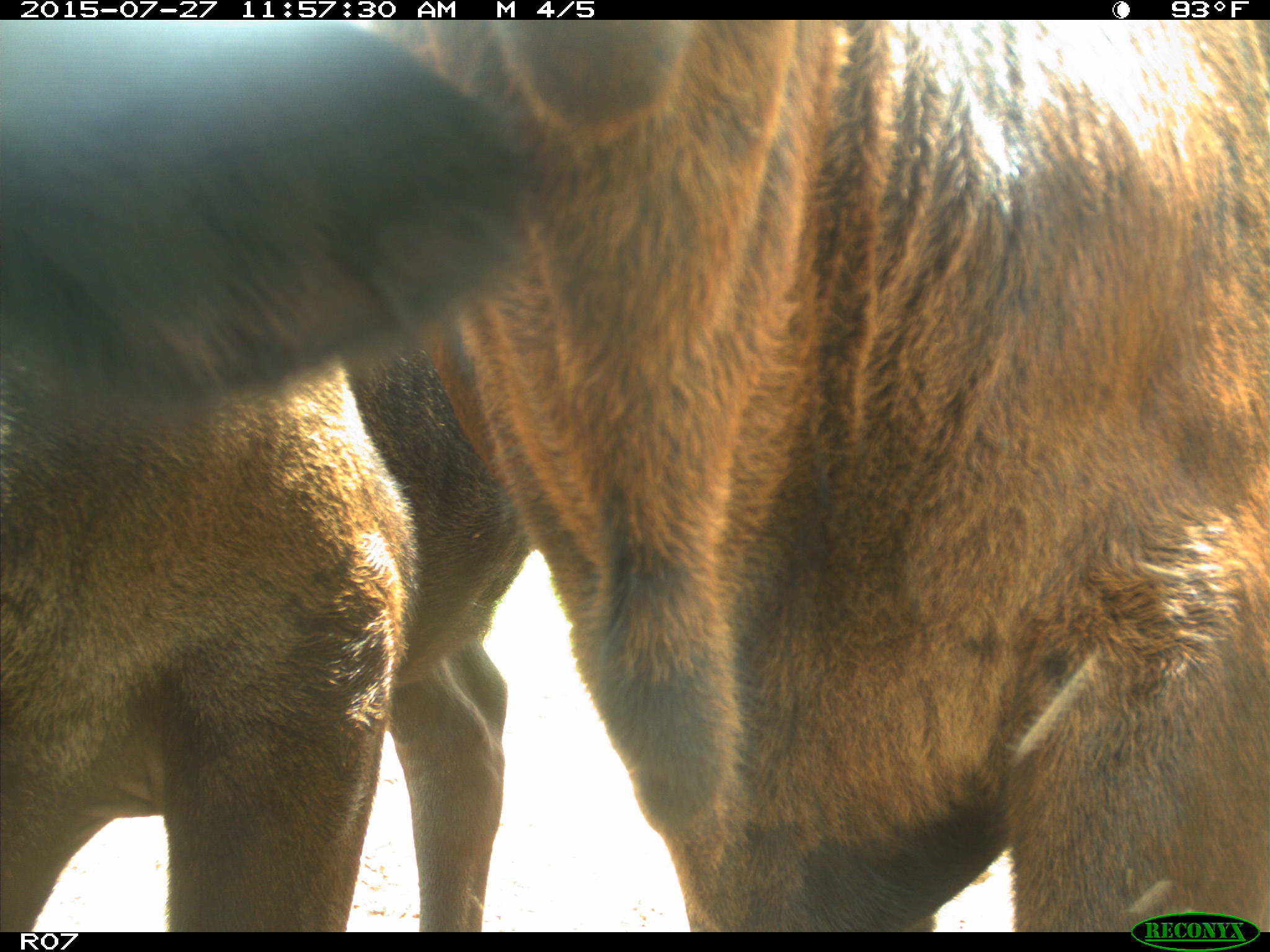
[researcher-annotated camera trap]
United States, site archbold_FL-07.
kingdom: Animalia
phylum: Chordata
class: Mammalia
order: Artiodactyla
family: Bovidae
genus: Bos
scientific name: Bos taurus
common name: domestic cow